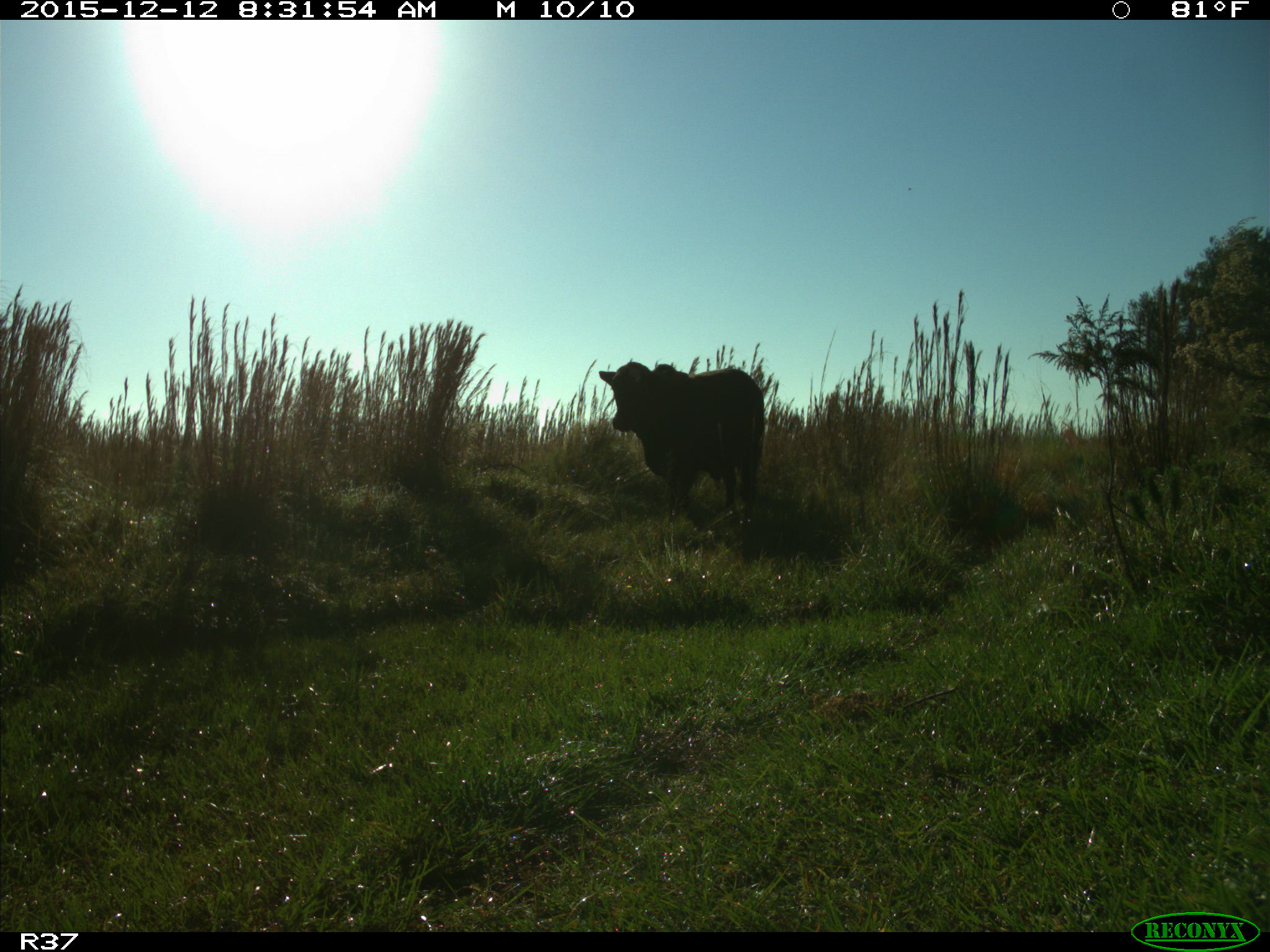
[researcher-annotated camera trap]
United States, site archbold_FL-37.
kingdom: Animalia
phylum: Chordata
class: Mammalia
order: Artiodactyla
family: Bovidae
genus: Bos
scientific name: Bos taurus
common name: domestic cow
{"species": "Bos taurus (domestic cow)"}